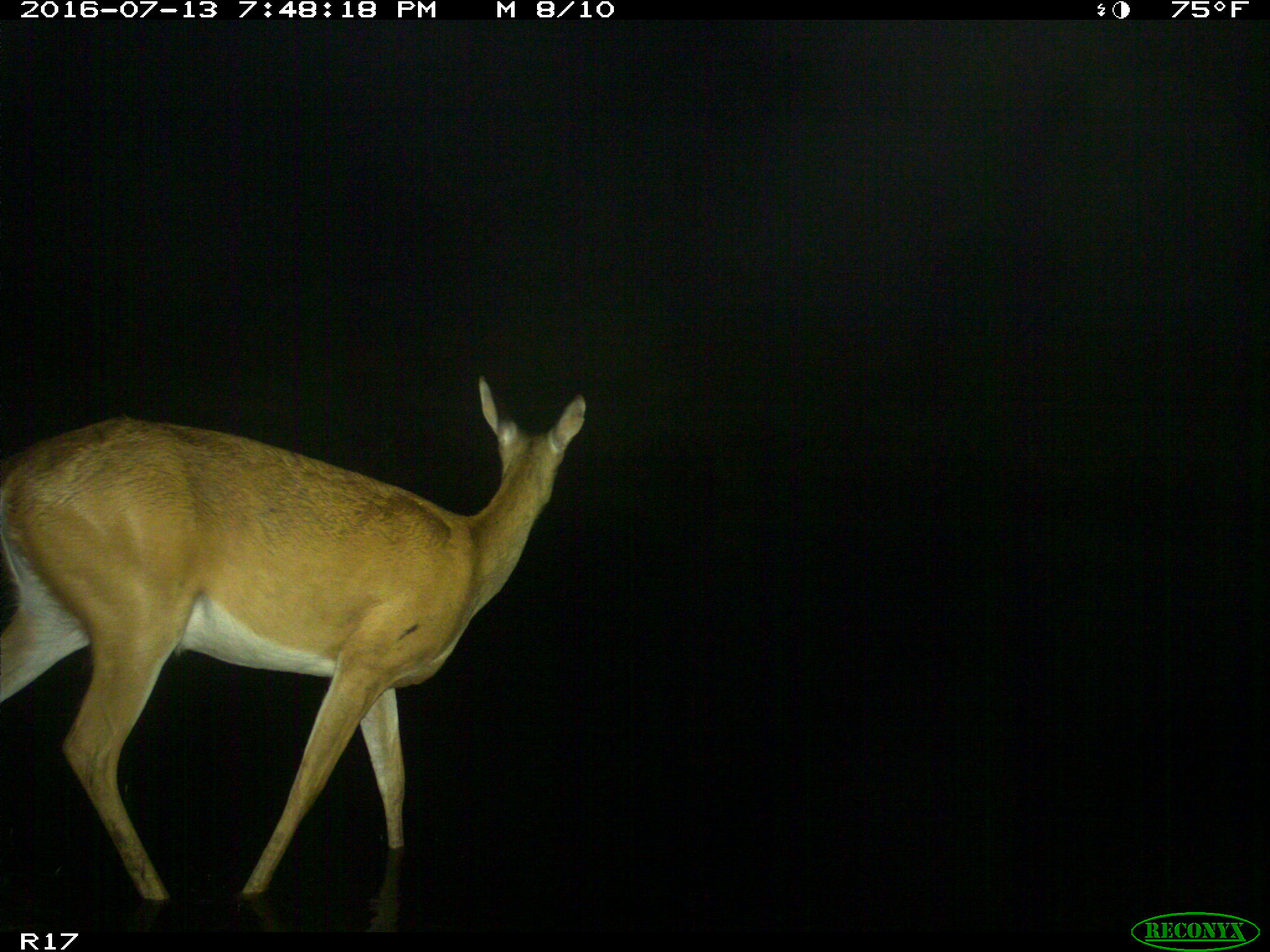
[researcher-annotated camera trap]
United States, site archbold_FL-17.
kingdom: Animalia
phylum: Chordata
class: Mammalia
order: Artiodactyla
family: Cervidae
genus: Odocoileus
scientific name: Odocoileus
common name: deer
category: unidentified deer